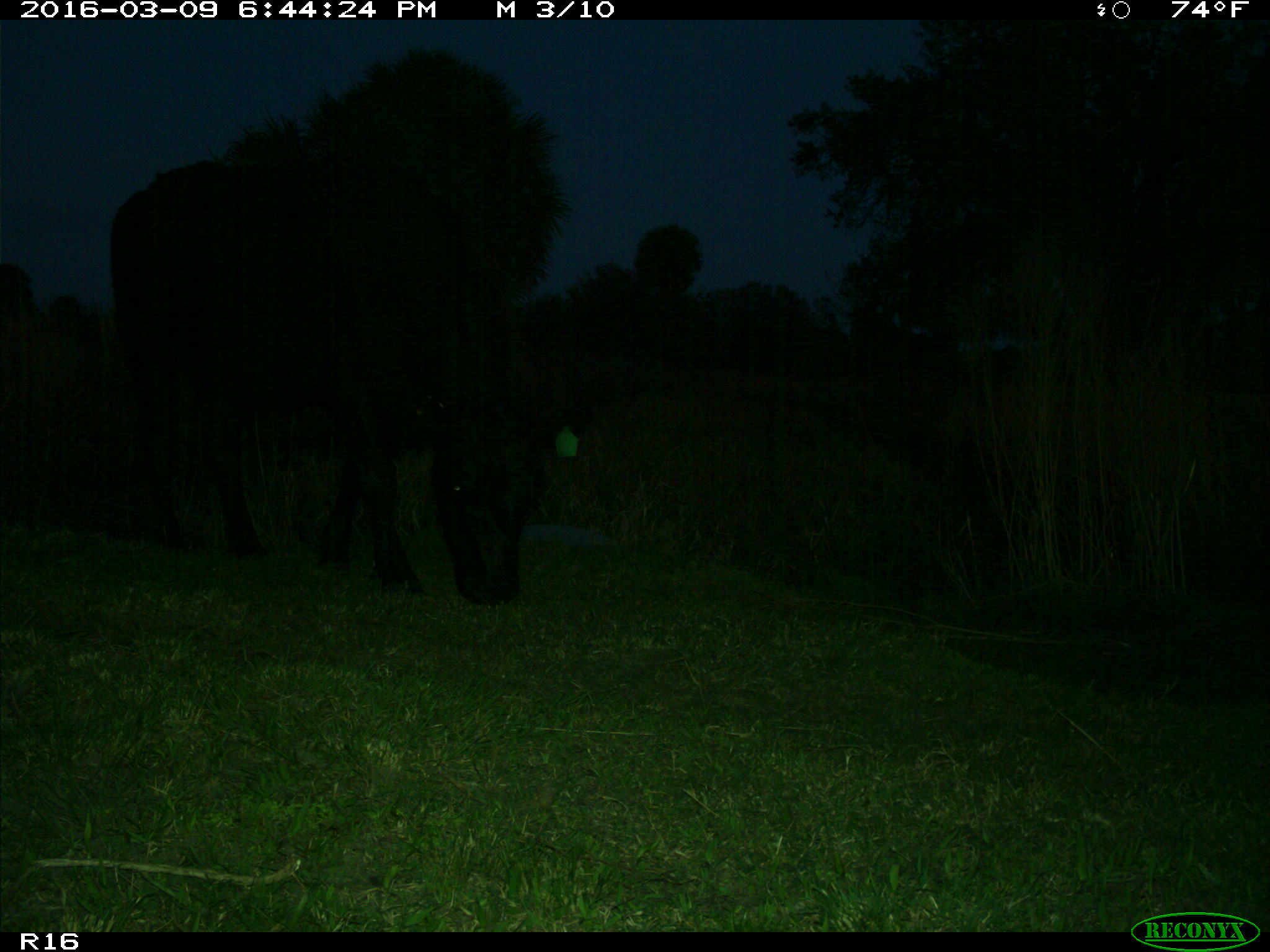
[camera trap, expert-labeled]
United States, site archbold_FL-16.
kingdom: Animalia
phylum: Chordata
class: Mammalia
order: Artiodactyla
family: Bovidae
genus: Bos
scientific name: Bos taurus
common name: domestic cow